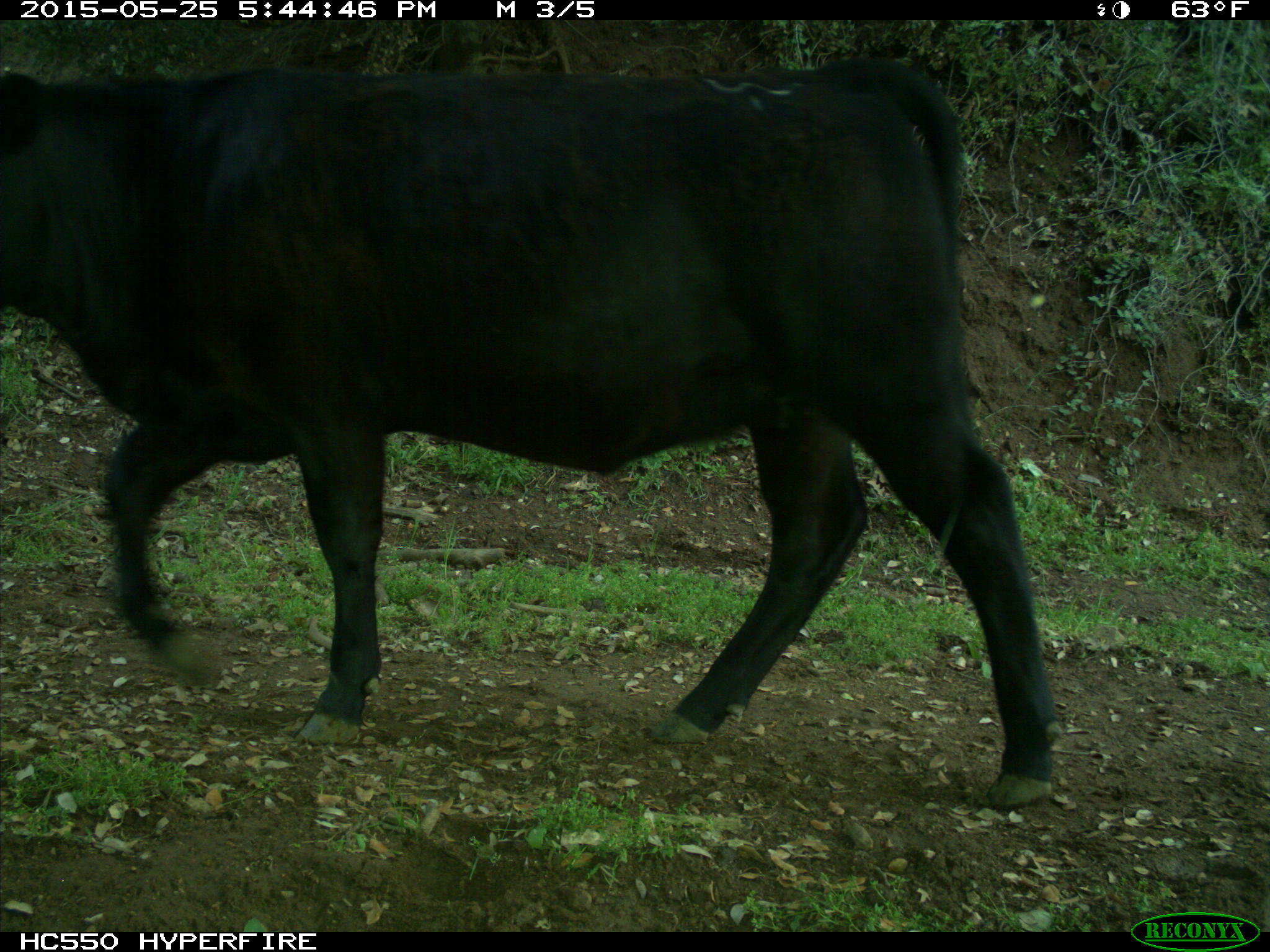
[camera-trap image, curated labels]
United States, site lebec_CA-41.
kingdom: Animalia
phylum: Chordata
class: Mammalia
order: Artiodactyla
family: Bovidae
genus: Bos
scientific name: Bos taurus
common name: domestic cow